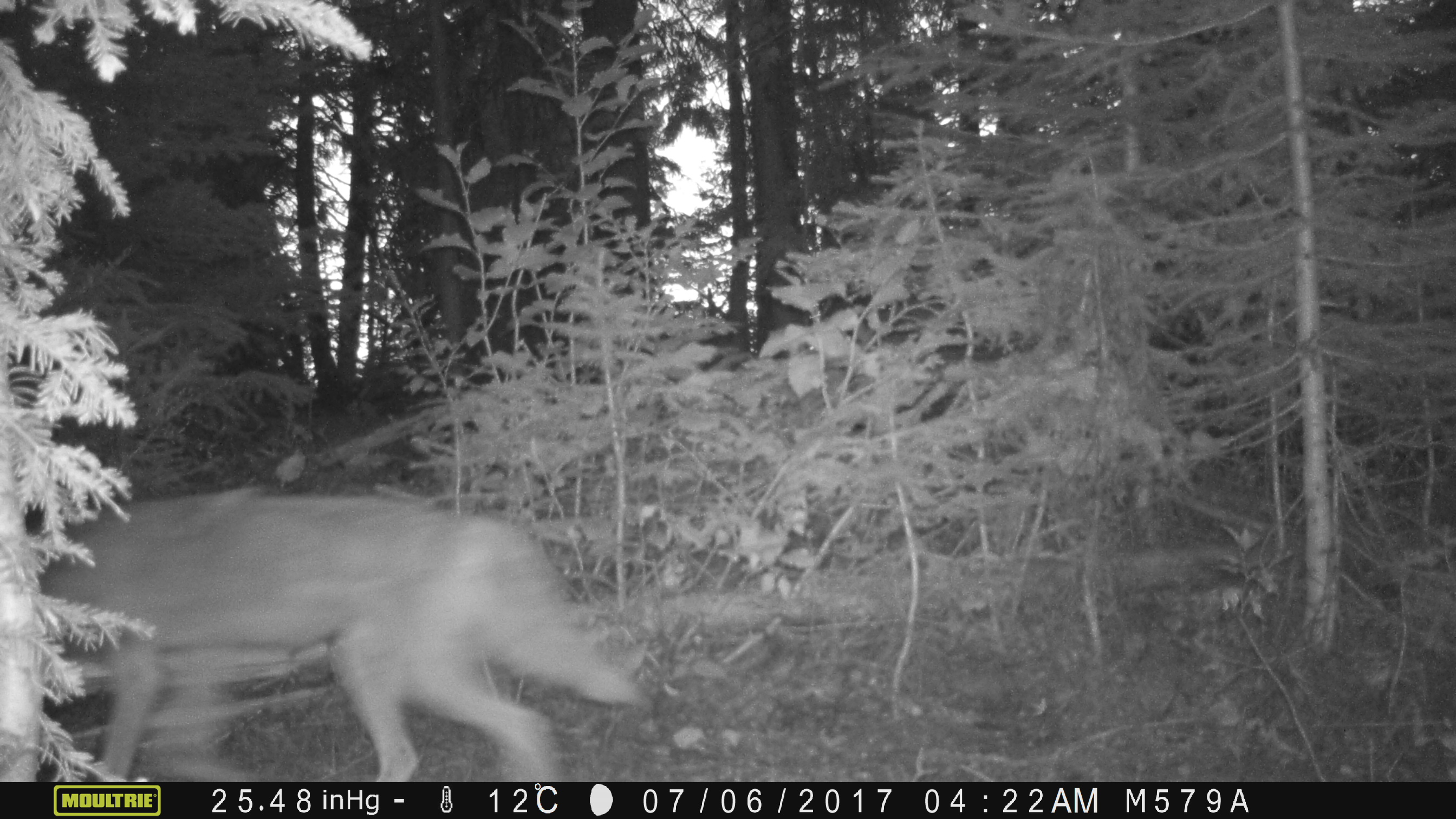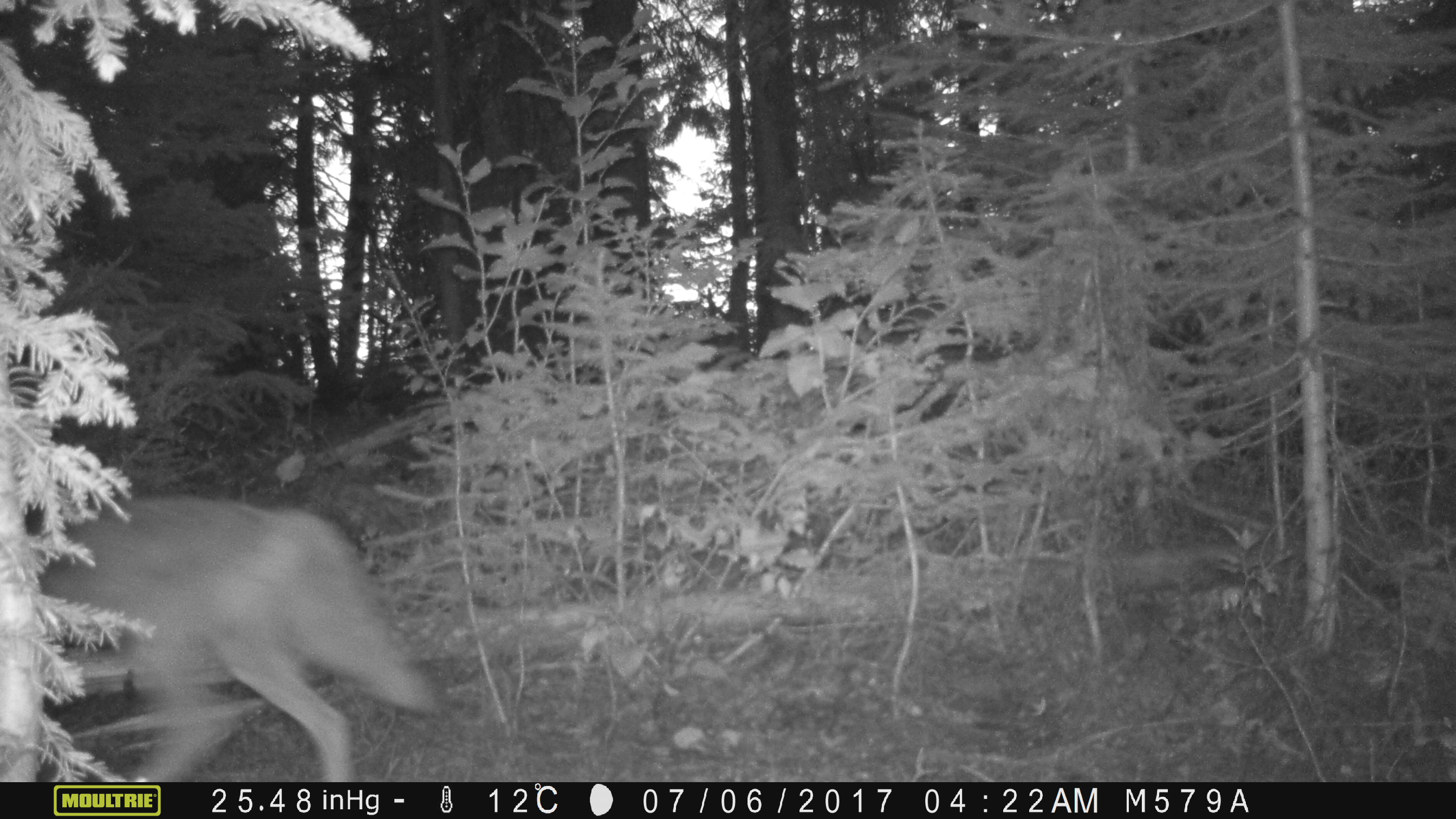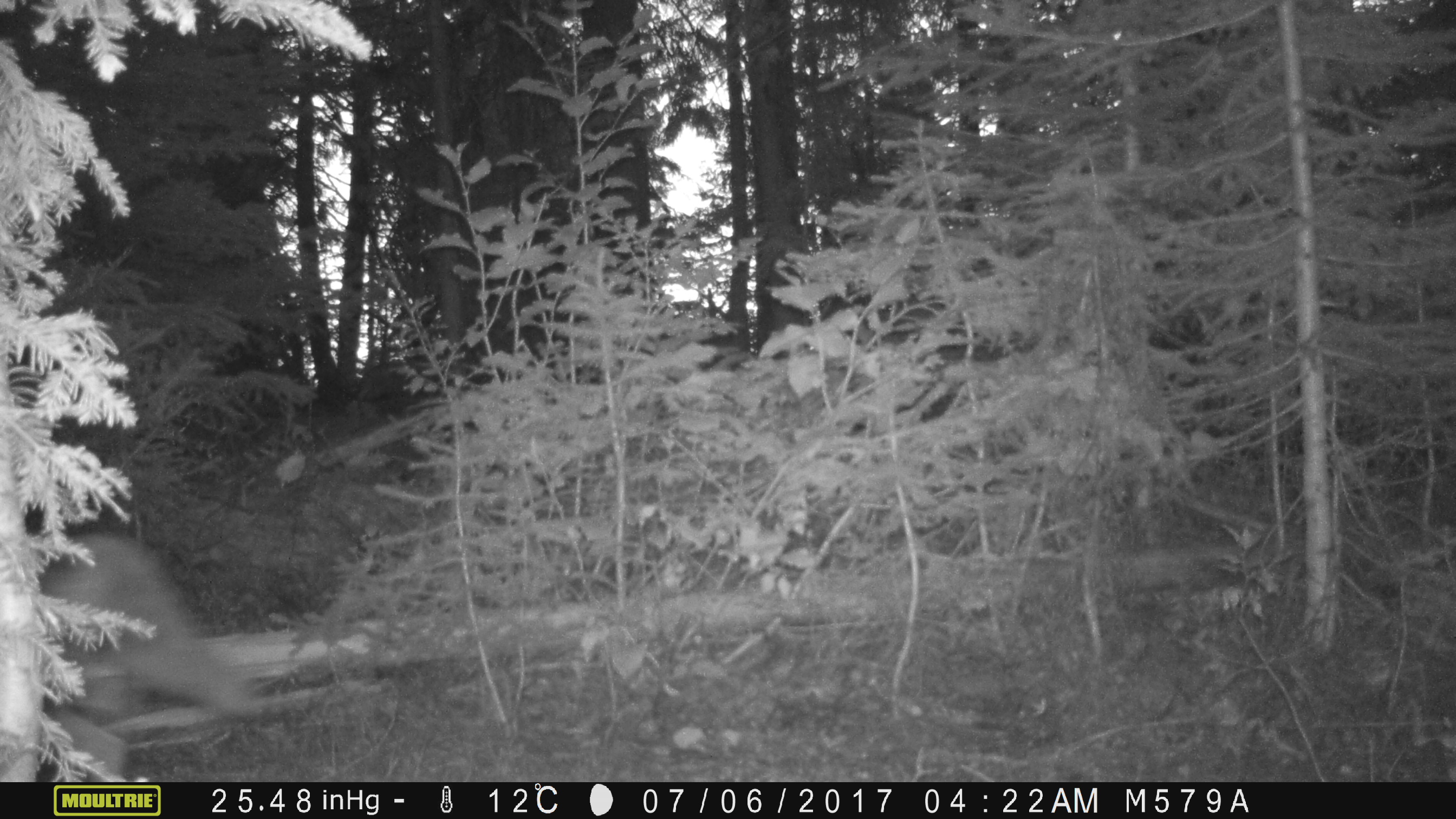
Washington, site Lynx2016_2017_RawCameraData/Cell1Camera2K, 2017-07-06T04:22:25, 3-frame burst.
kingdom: Animalia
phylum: Chordata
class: Mammalia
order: Carnivora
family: Canidae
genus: Canis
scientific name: Canis latrans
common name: coyote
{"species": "Canis latrans (coyote)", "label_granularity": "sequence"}